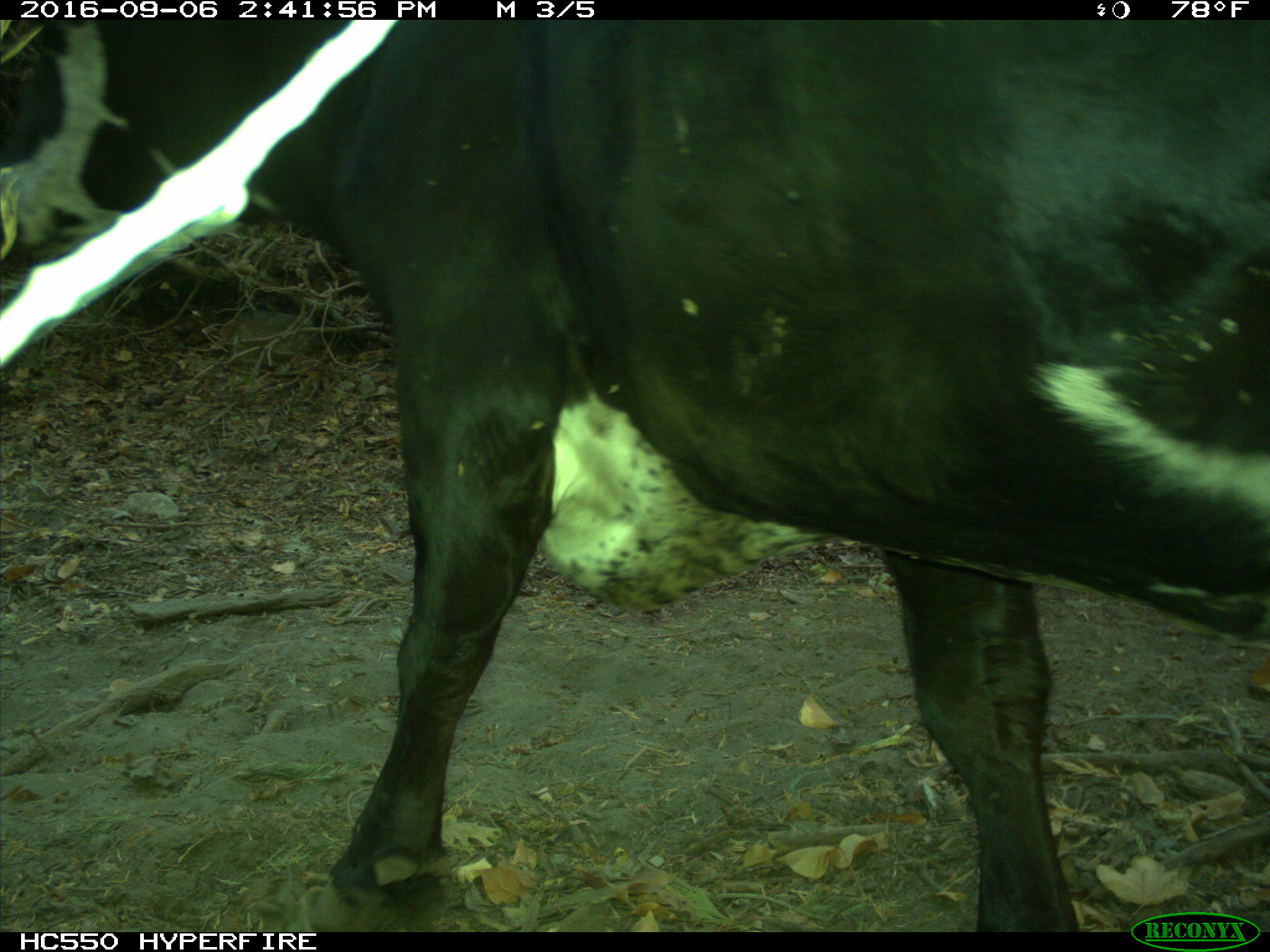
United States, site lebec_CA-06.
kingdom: Animalia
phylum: Chordata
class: Mammalia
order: Artiodactyla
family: Bovidae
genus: Bos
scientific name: Bos taurus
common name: domestic cow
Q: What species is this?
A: Bos taurus (domestic cow).